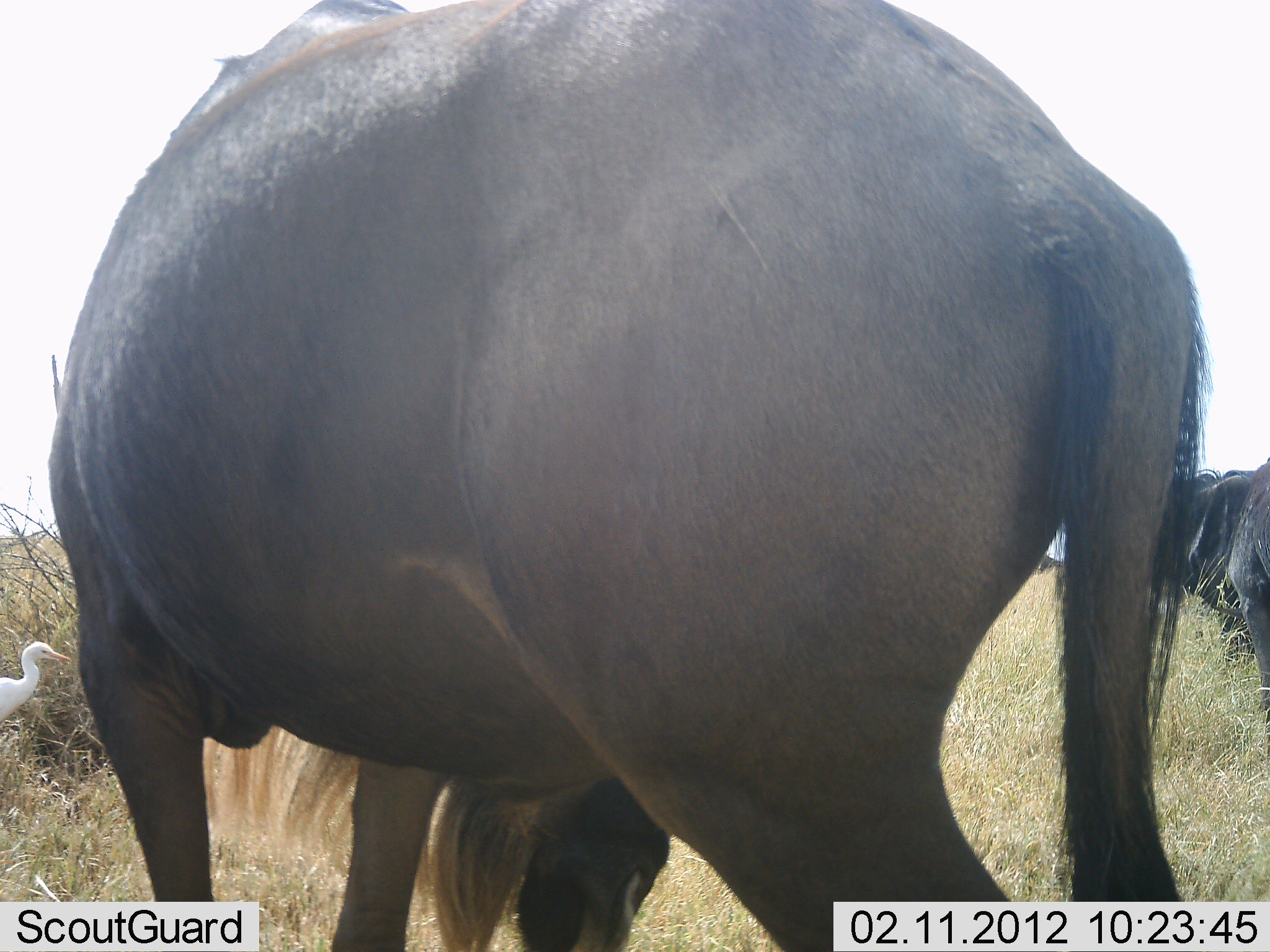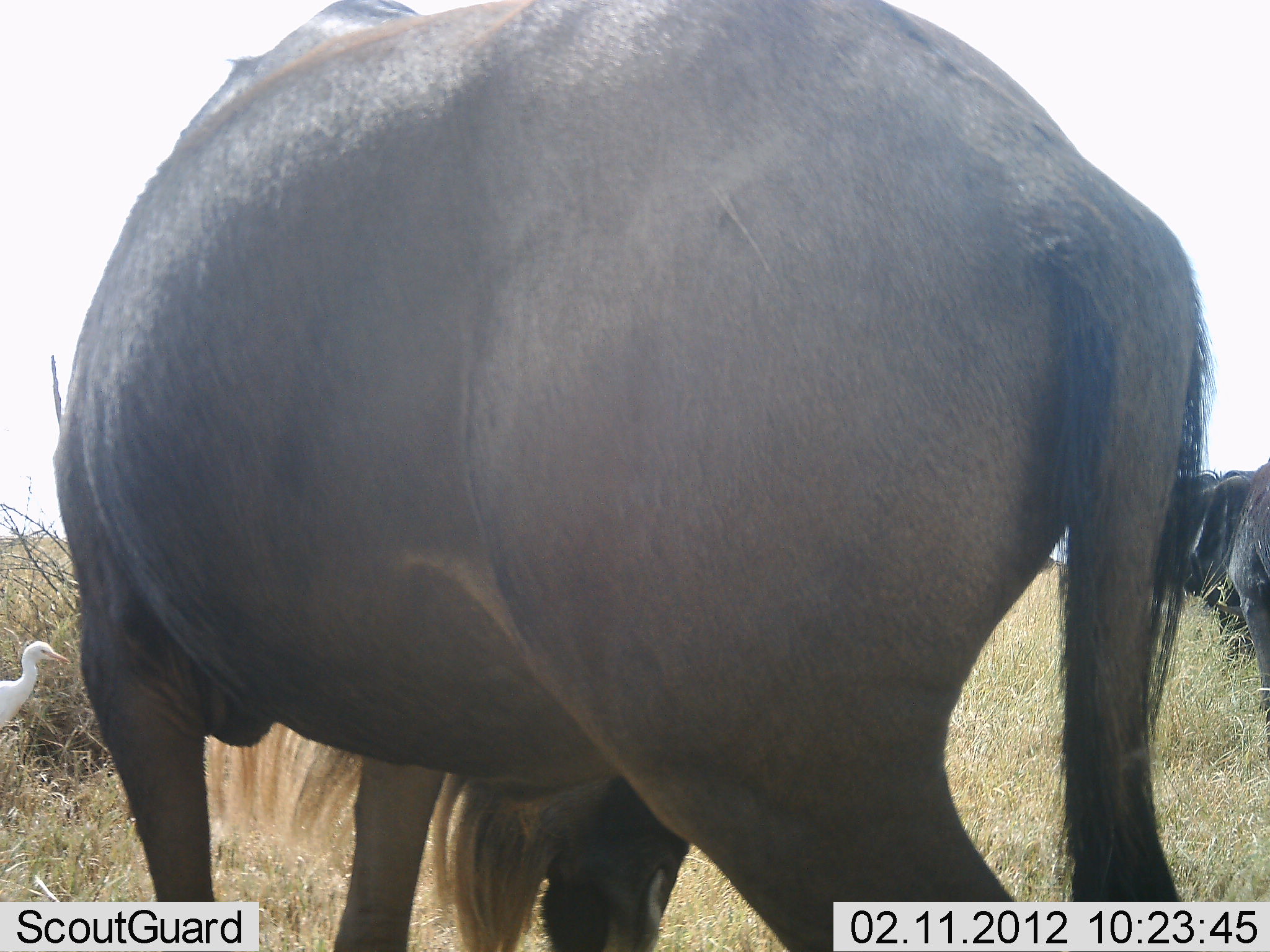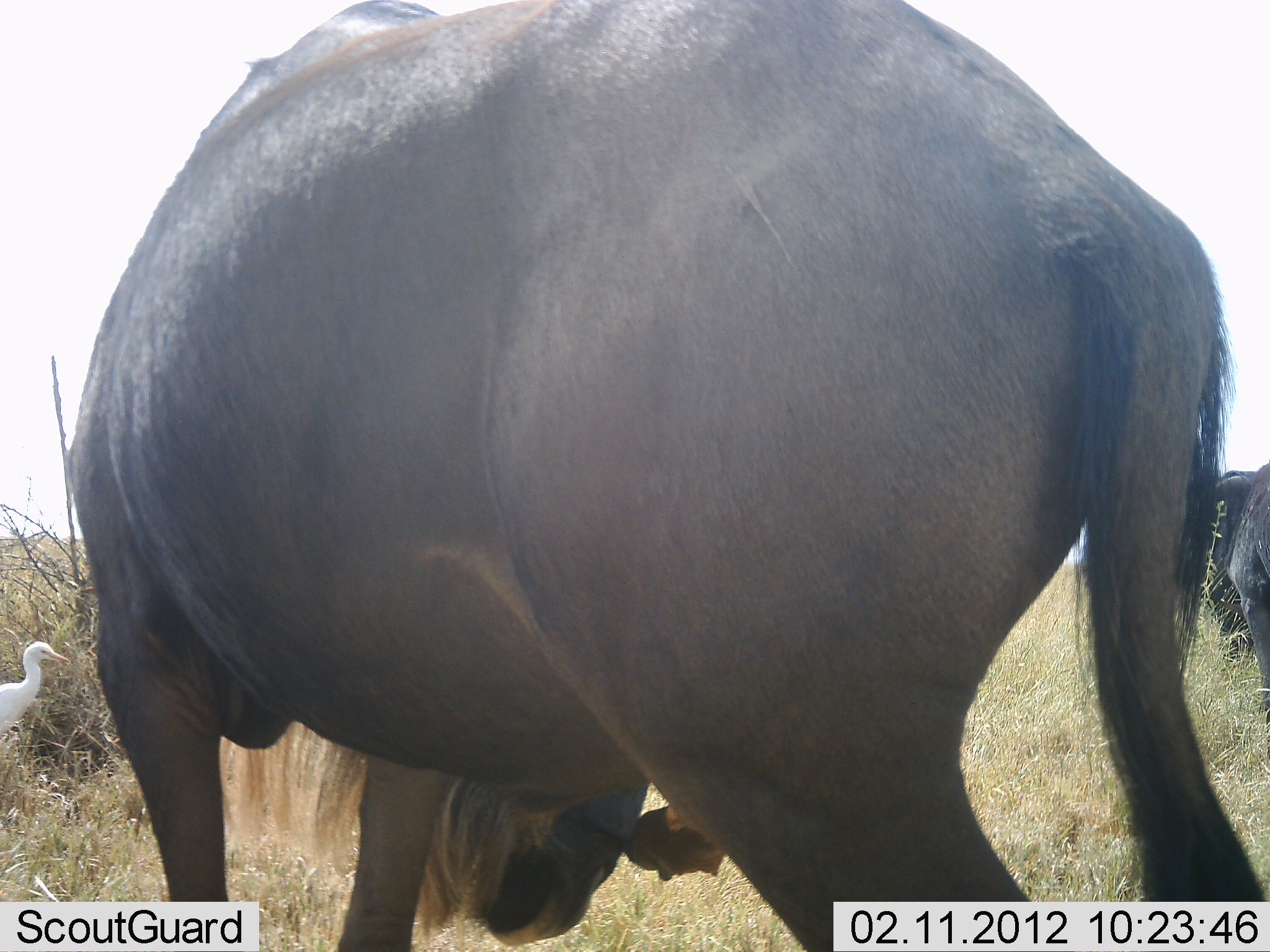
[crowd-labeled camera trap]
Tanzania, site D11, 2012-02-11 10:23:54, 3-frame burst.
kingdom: Animalia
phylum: Chordata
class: Aves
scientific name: Aves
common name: bird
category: otherbird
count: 1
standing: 100%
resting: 0%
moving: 0%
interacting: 0%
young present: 0%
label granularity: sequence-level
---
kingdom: Animalia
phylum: Chordata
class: Mammalia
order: Artiodactyla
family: Bovidae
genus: Connochaetes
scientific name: Connochaetes taurinus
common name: blue wildebeest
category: wildebeest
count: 2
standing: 68%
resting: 0%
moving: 8%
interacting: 0%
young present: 0%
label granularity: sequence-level